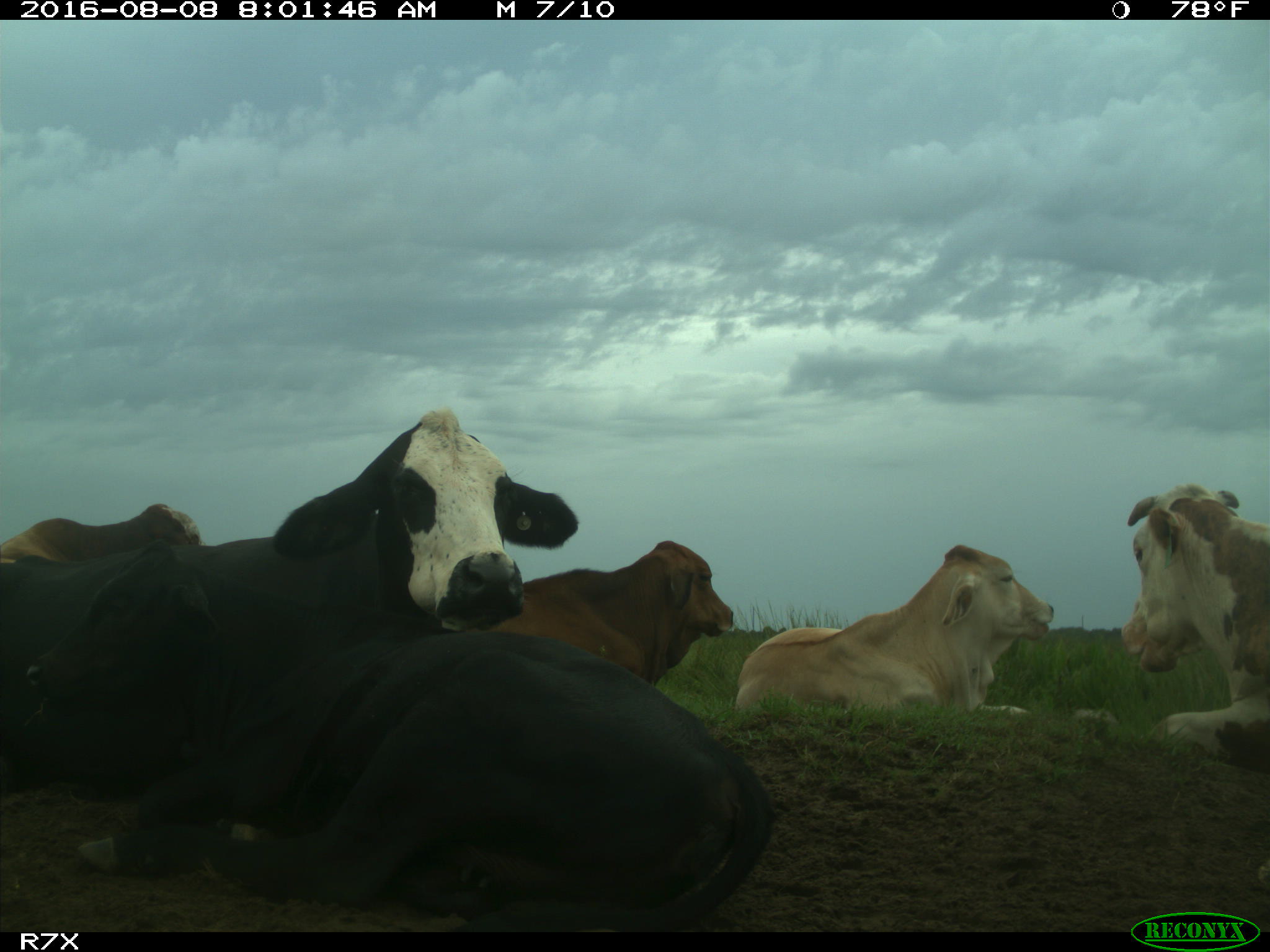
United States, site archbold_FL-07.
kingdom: Animalia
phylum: Chordata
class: Mammalia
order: Artiodactyla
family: Bovidae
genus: Bos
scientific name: Bos taurus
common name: domestic cow